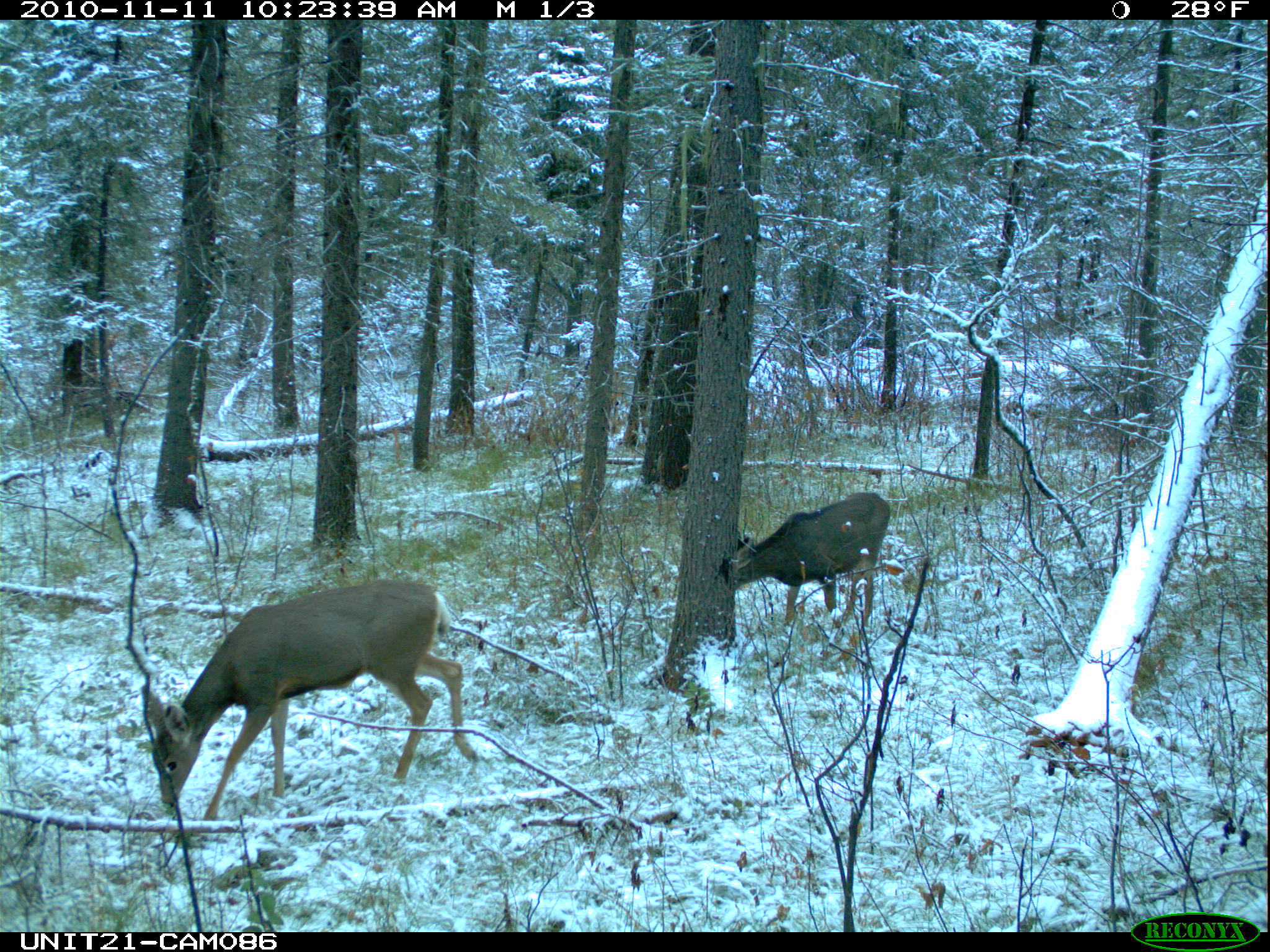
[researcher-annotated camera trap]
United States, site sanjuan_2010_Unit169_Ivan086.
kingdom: Animalia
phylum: Chordata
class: Mammalia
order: Artiodactyla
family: Cervidae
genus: Odocoileus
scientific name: Odocoileus hemionus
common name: mule deer